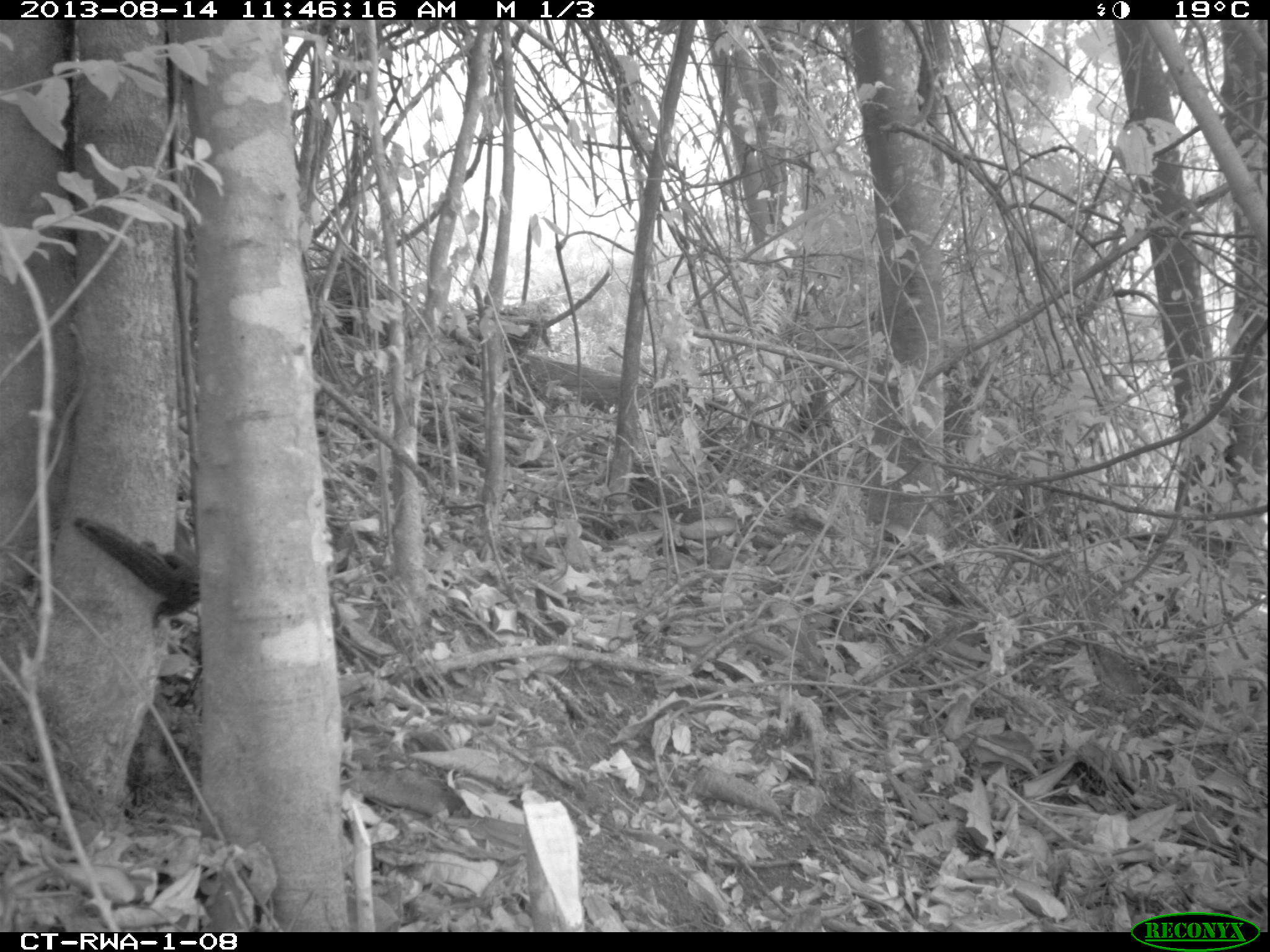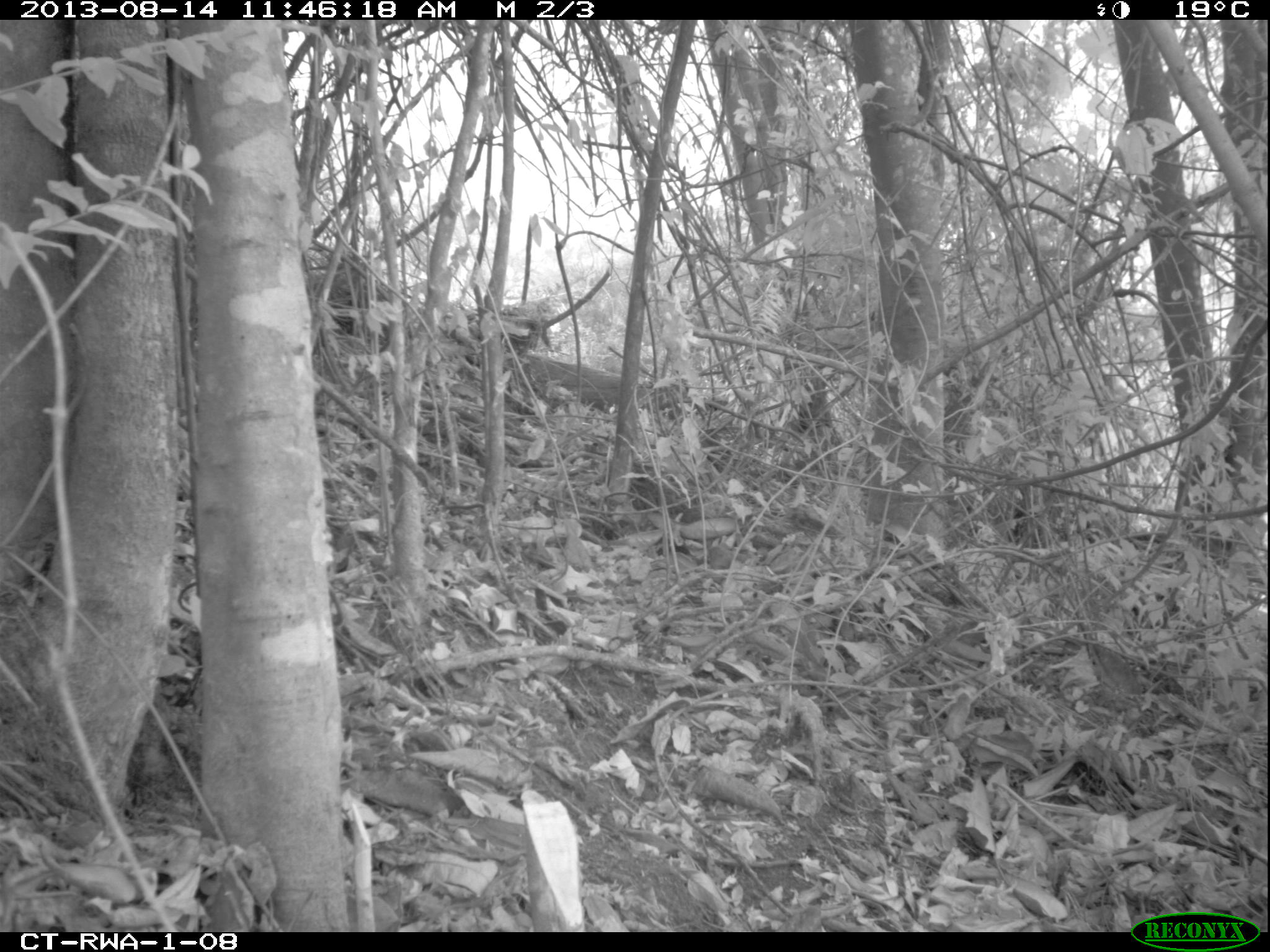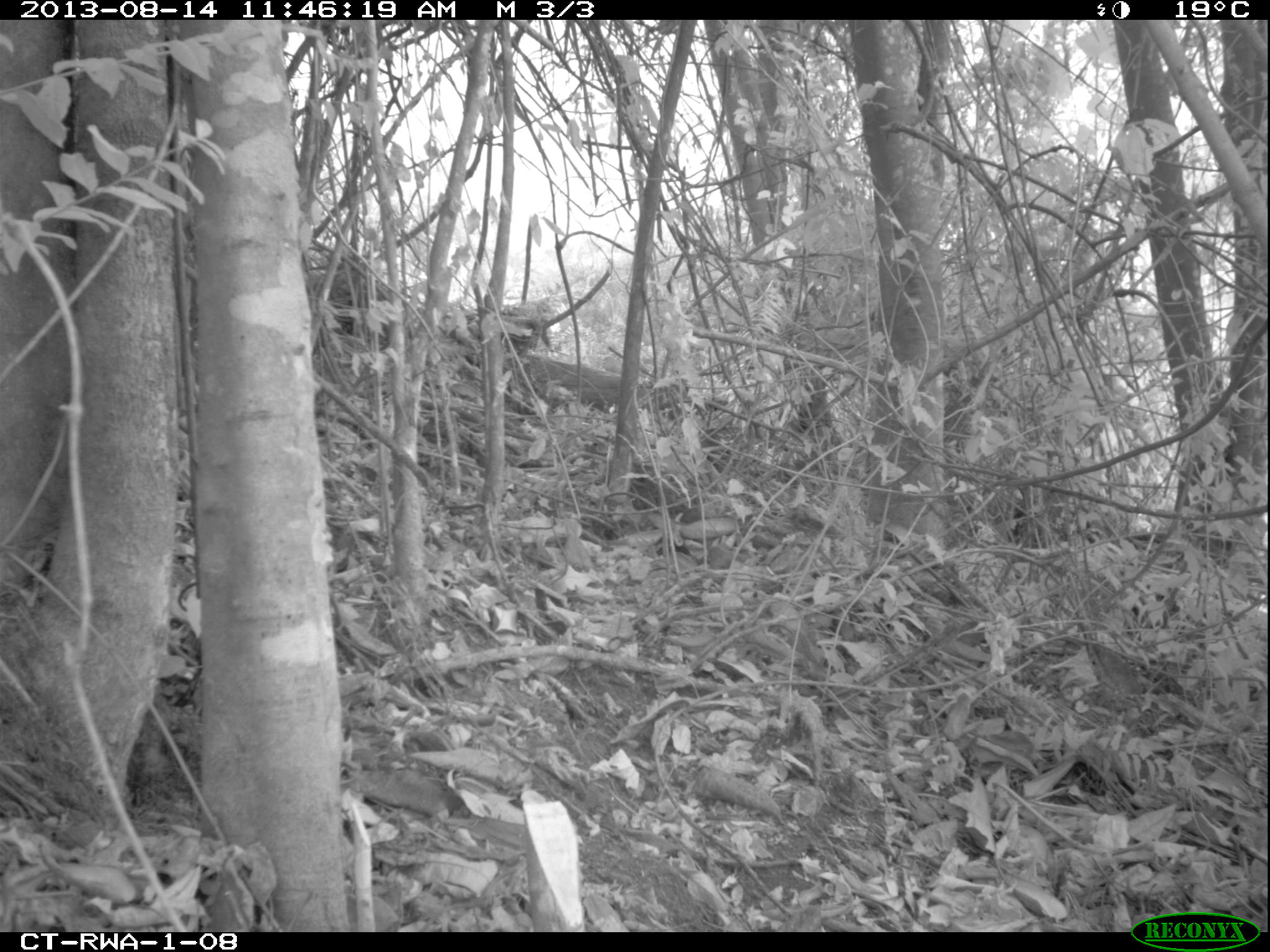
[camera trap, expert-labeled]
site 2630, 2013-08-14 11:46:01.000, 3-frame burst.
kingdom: Animalia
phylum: Chordata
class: Mammalia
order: Rodentia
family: Sciuridae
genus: Paraxerus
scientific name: Paraxerus boehmi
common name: boehm's bush squirrel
Paraxerus boehmi (boehm's bush squirrel), count 1.